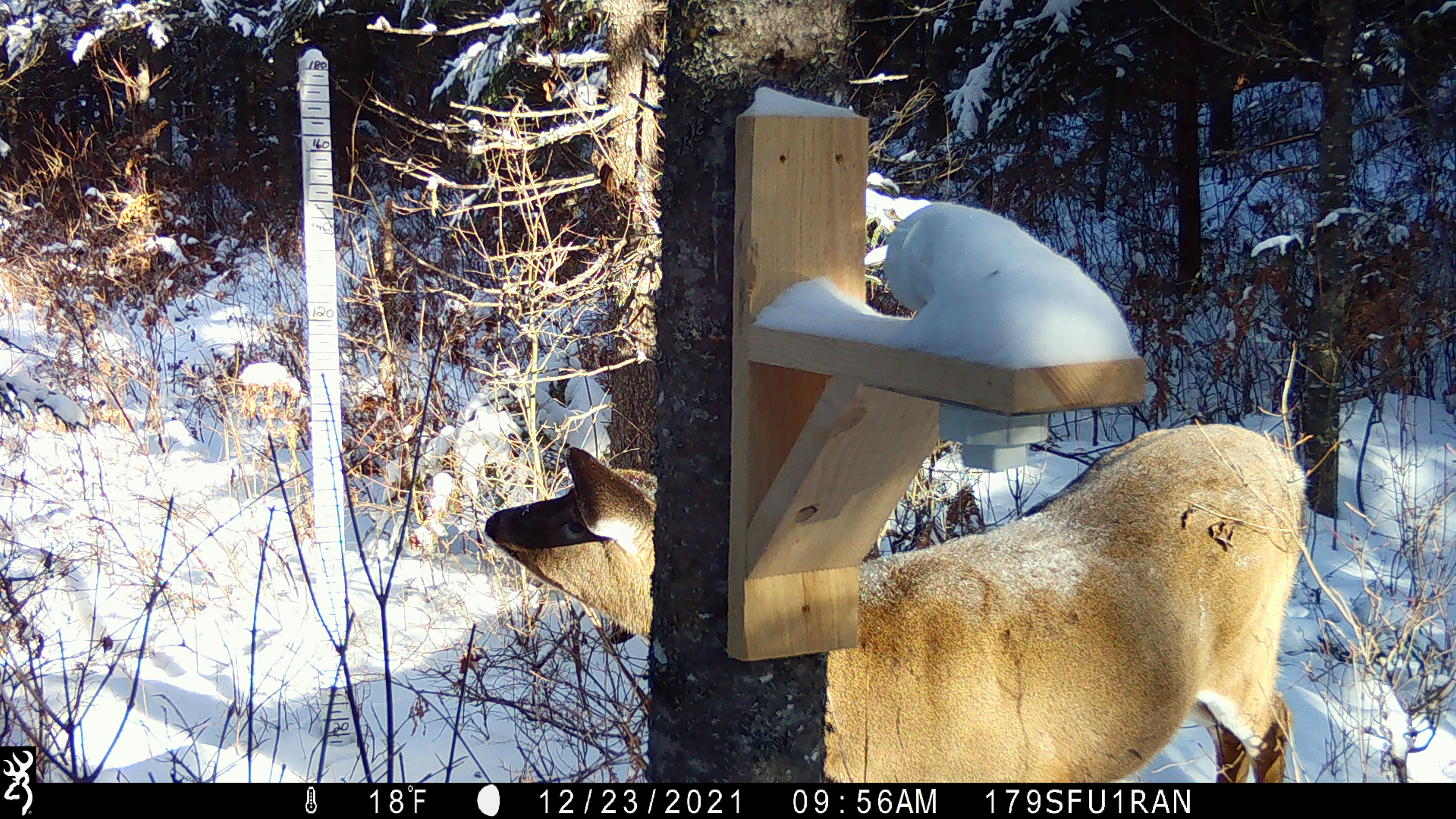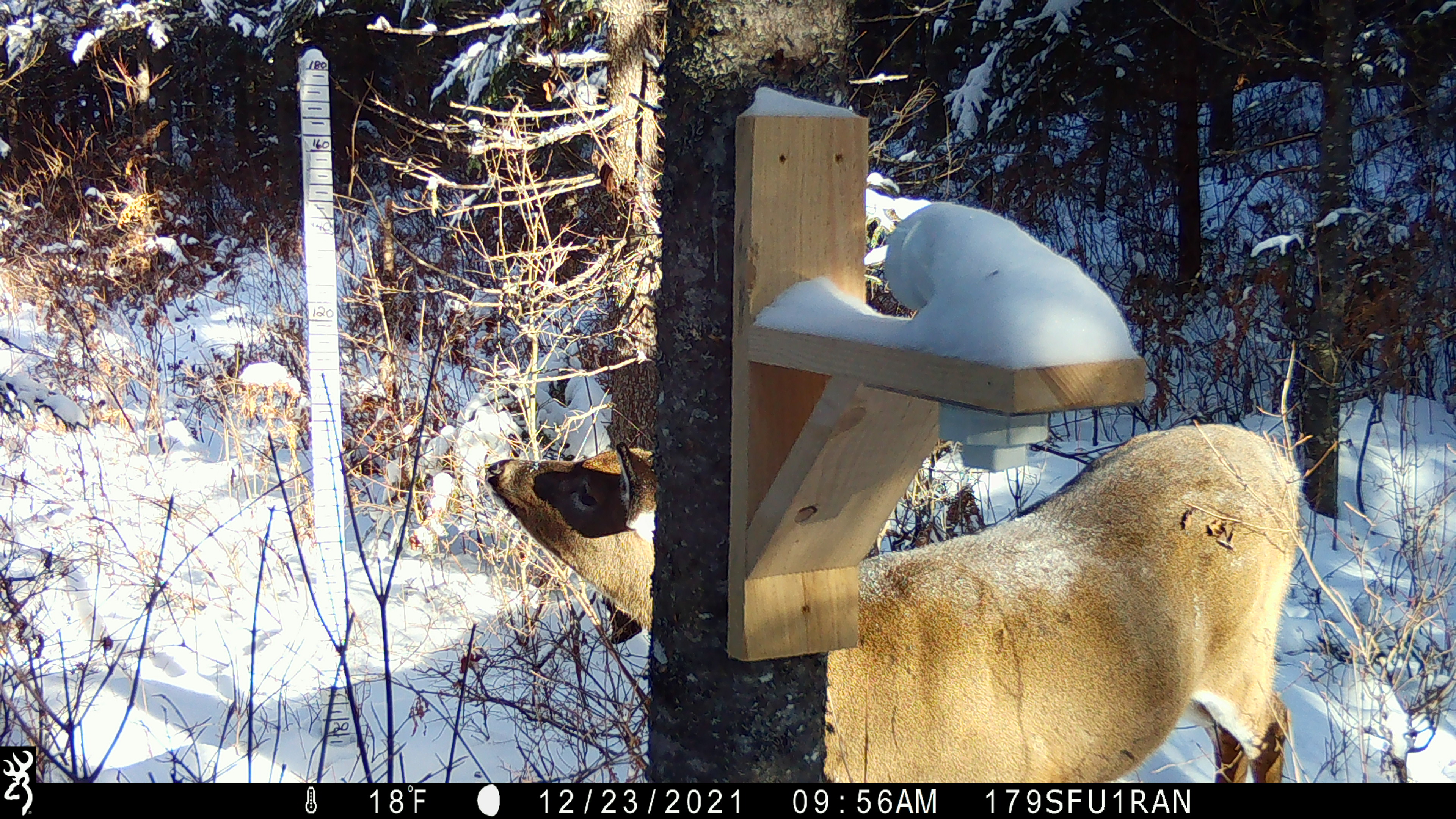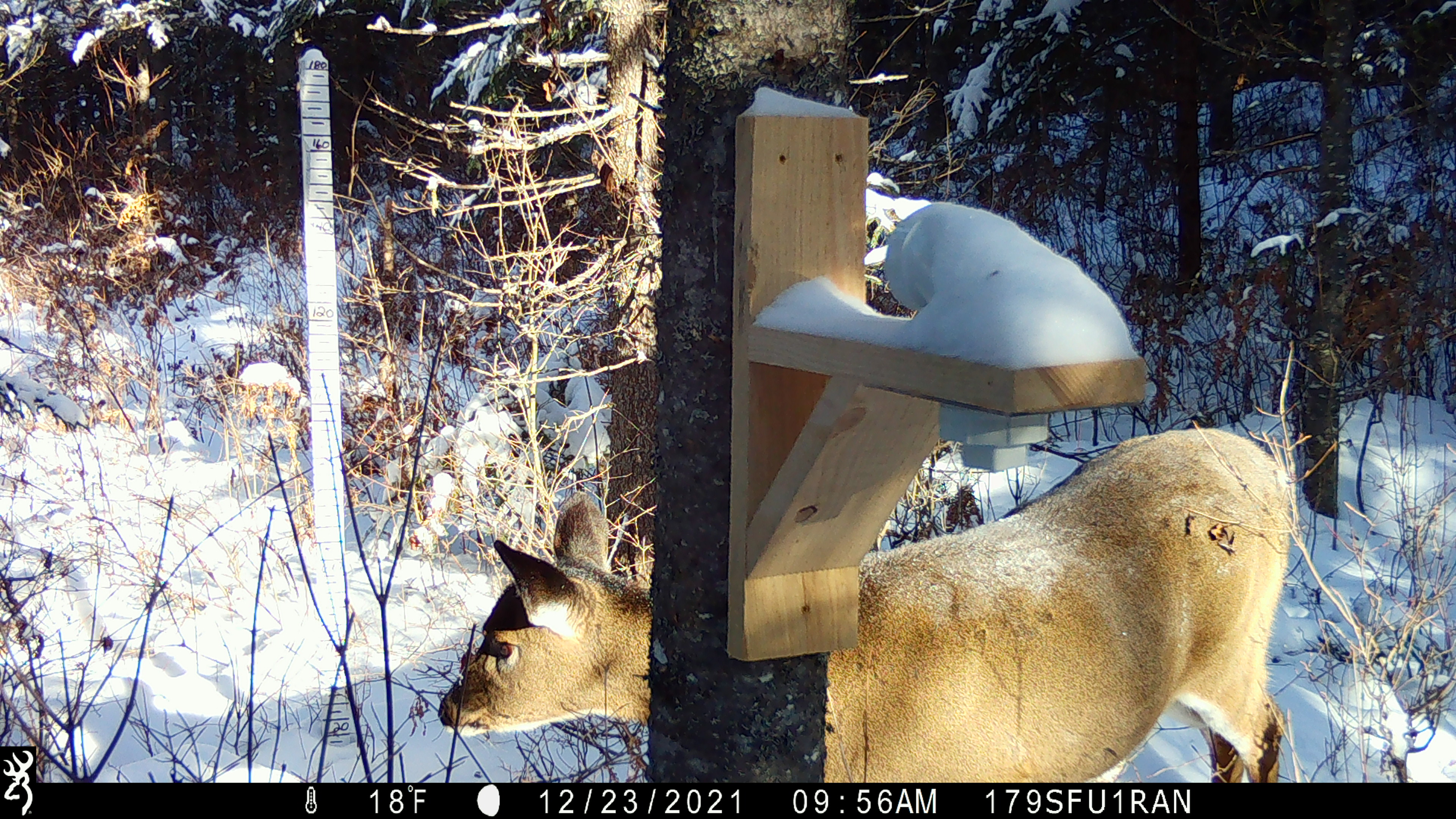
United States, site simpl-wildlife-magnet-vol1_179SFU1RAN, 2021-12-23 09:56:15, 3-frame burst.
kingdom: Animalia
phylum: Chordata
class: Mammalia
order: Artiodactyla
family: Cervidae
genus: Odocoileus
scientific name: Odocoileus virginianus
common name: white-tailed deer